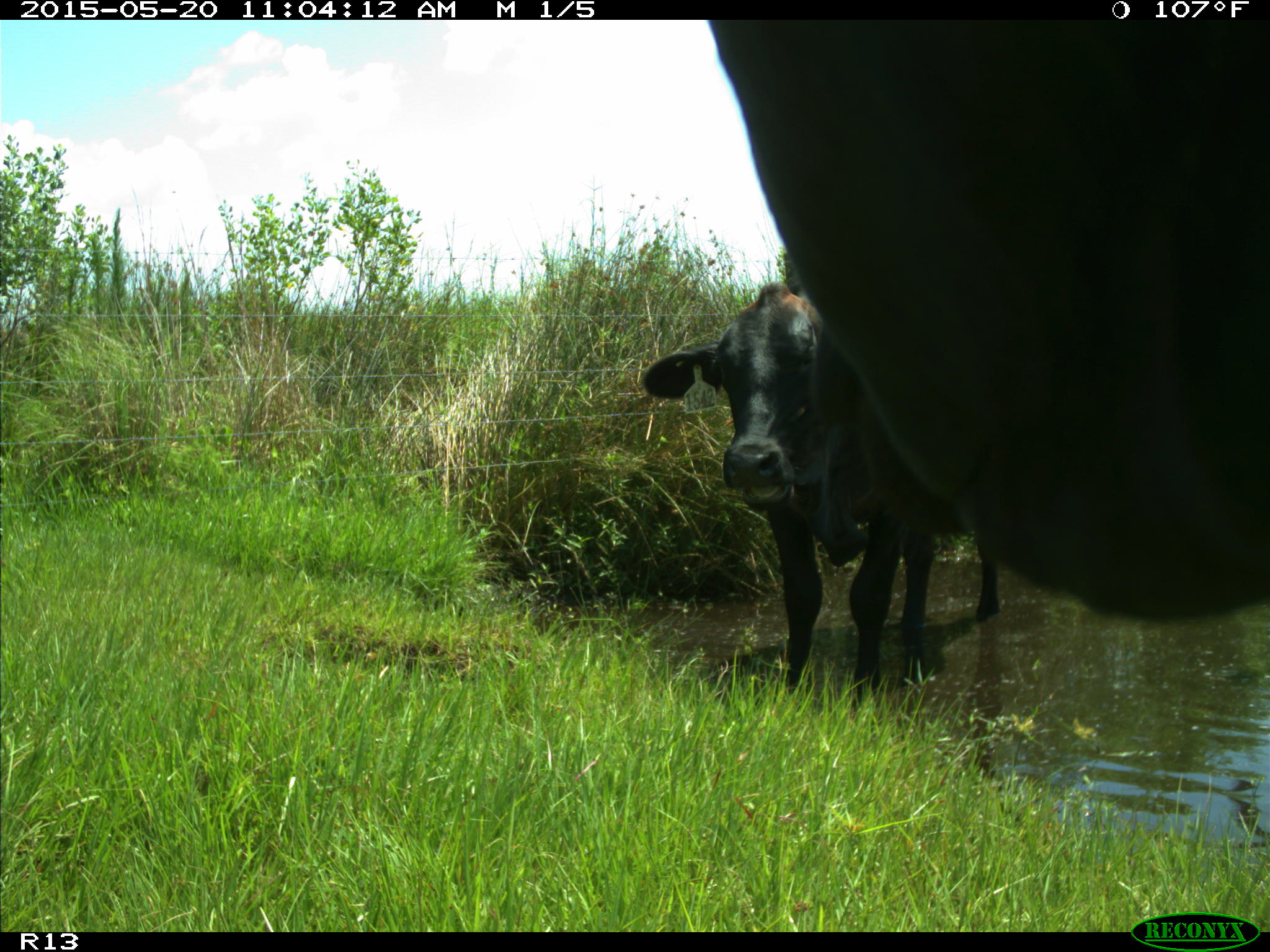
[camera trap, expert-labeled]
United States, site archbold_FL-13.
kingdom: Animalia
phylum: Chordata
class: Mammalia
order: Artiodactyla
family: Bovidae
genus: Bos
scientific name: Bos taurus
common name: domestic cow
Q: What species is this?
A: Bos taurus (domestic cow).